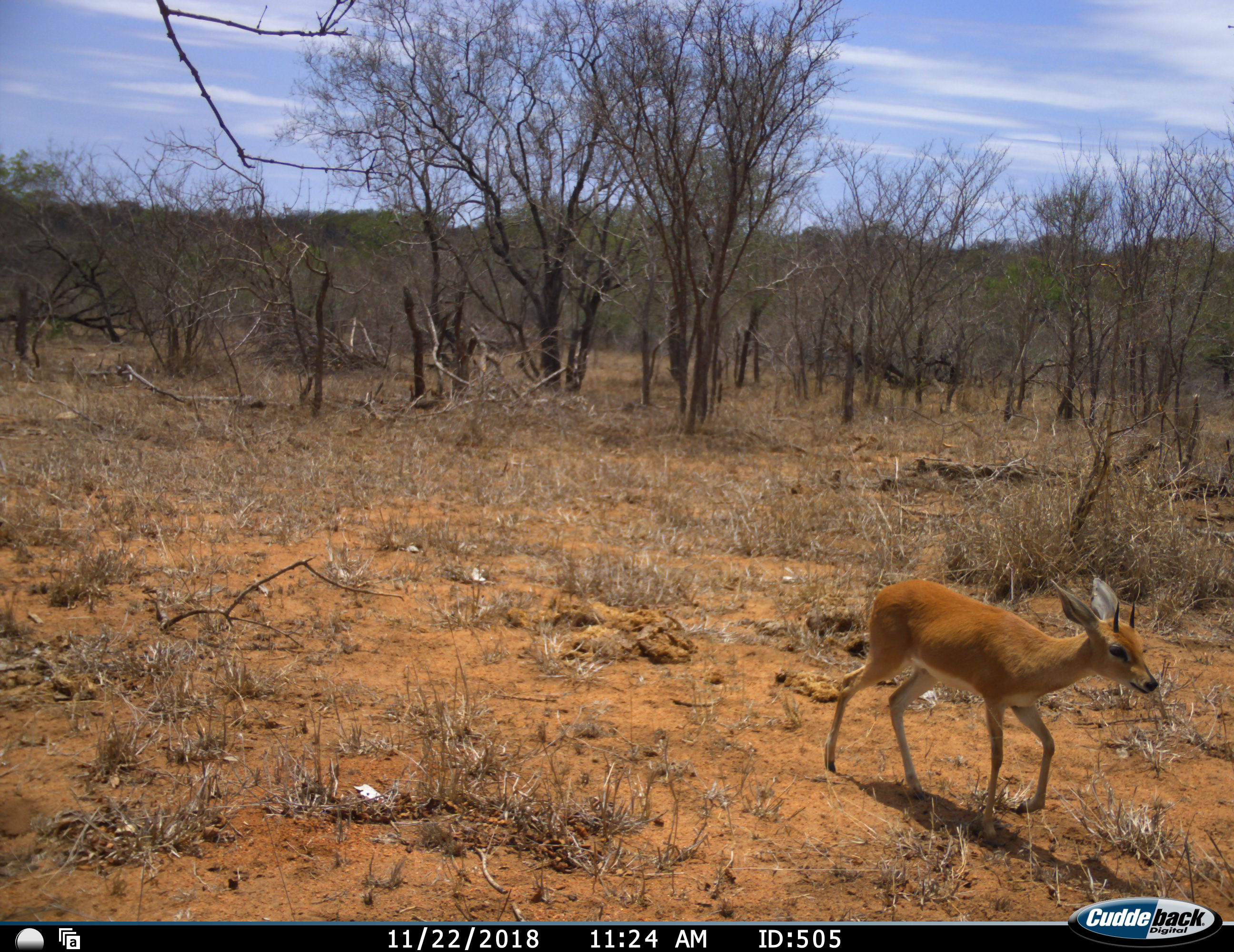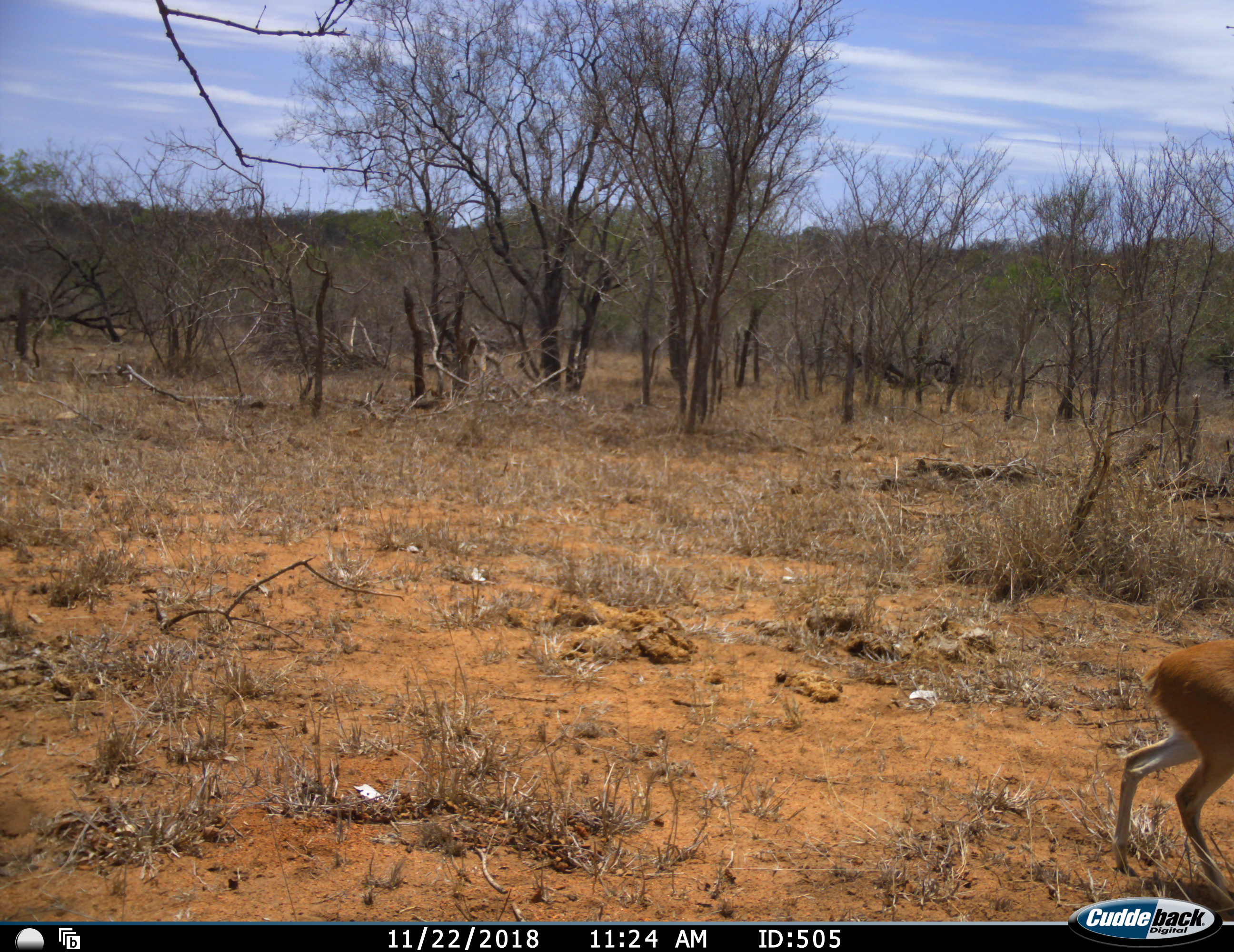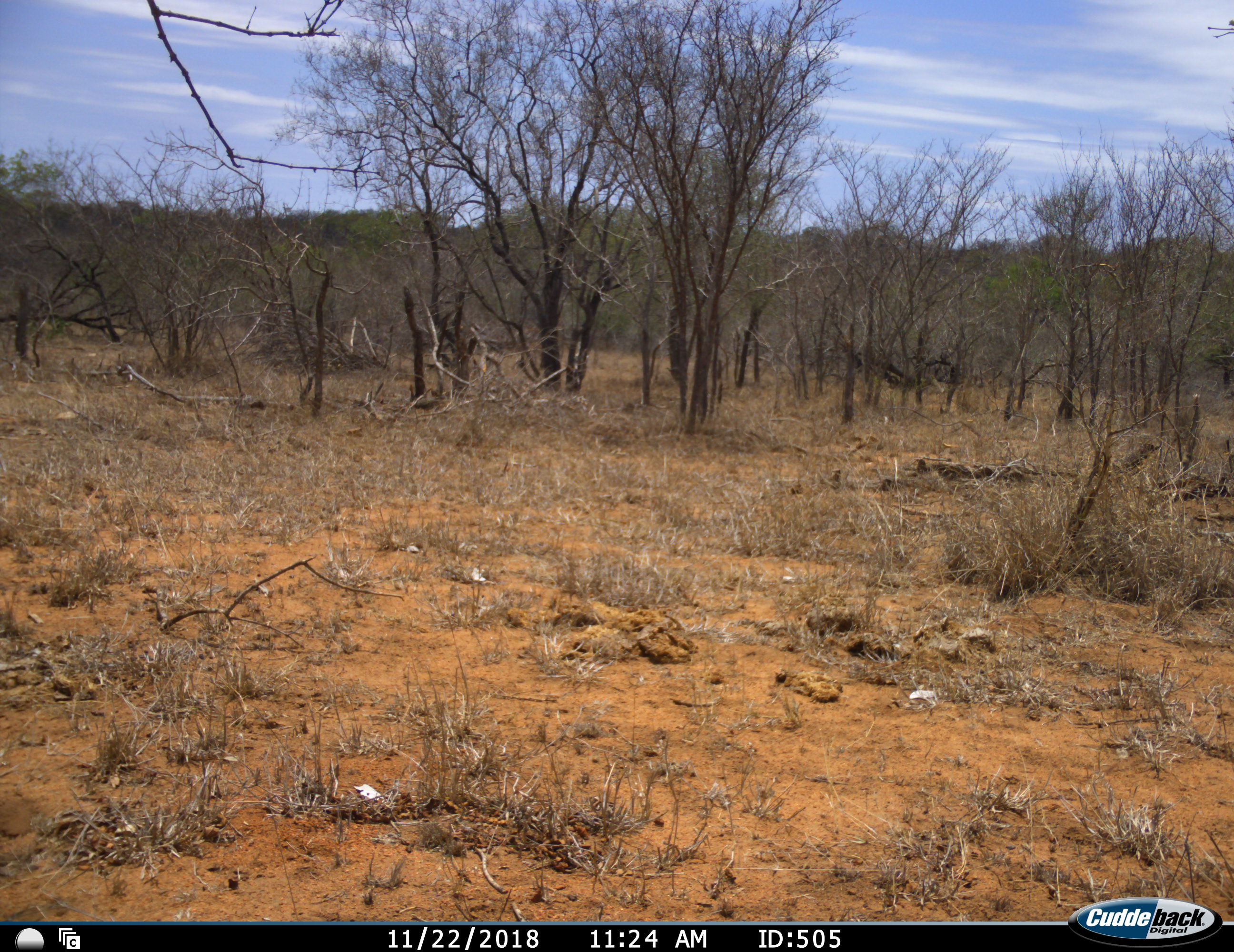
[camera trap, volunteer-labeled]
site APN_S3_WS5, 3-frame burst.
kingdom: Animalia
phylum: Chordata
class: Mammalia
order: Artiodactyla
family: Bovidae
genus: Raphicerus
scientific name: Raphicerus campestris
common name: steenbok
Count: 1.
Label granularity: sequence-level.